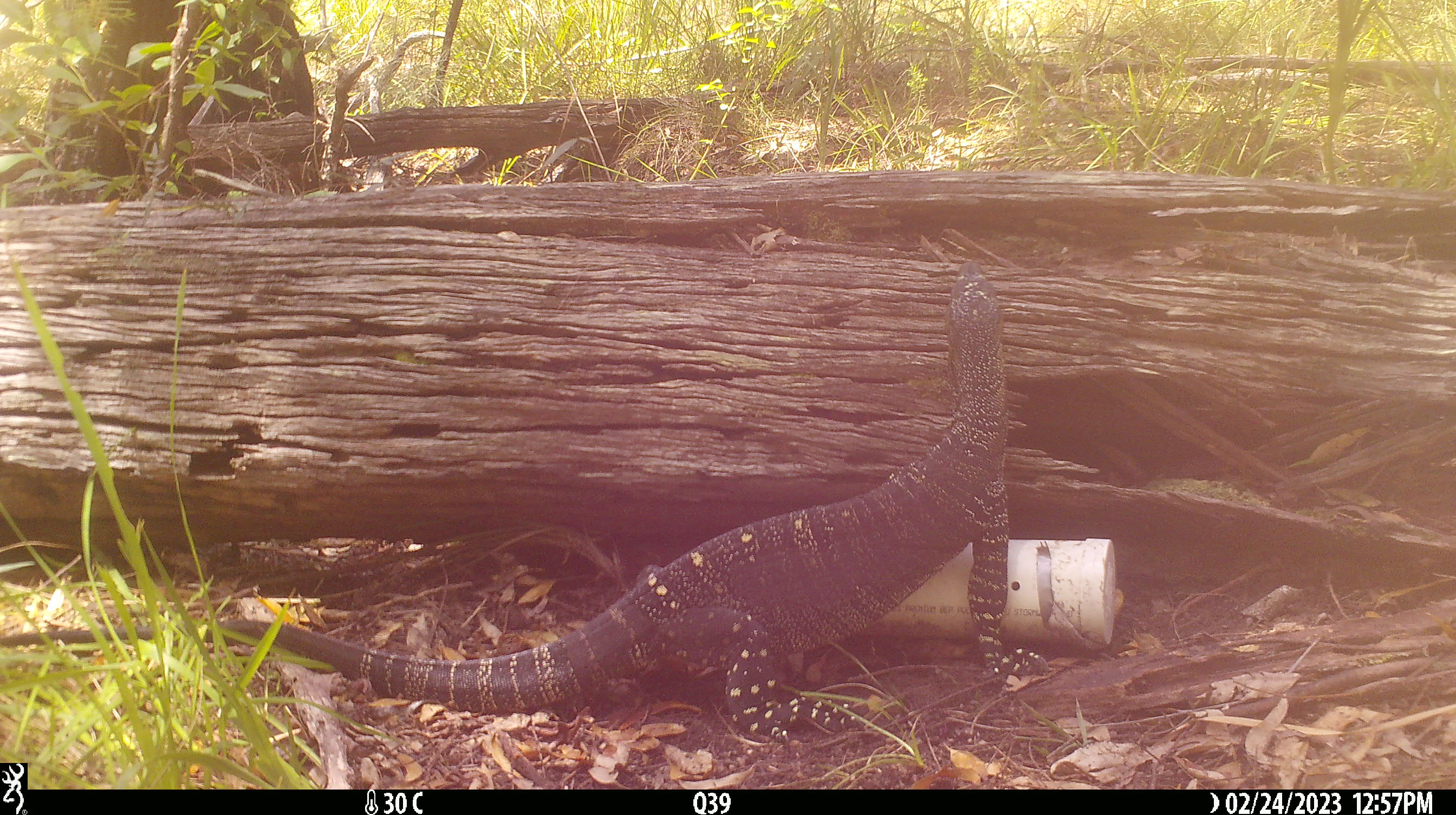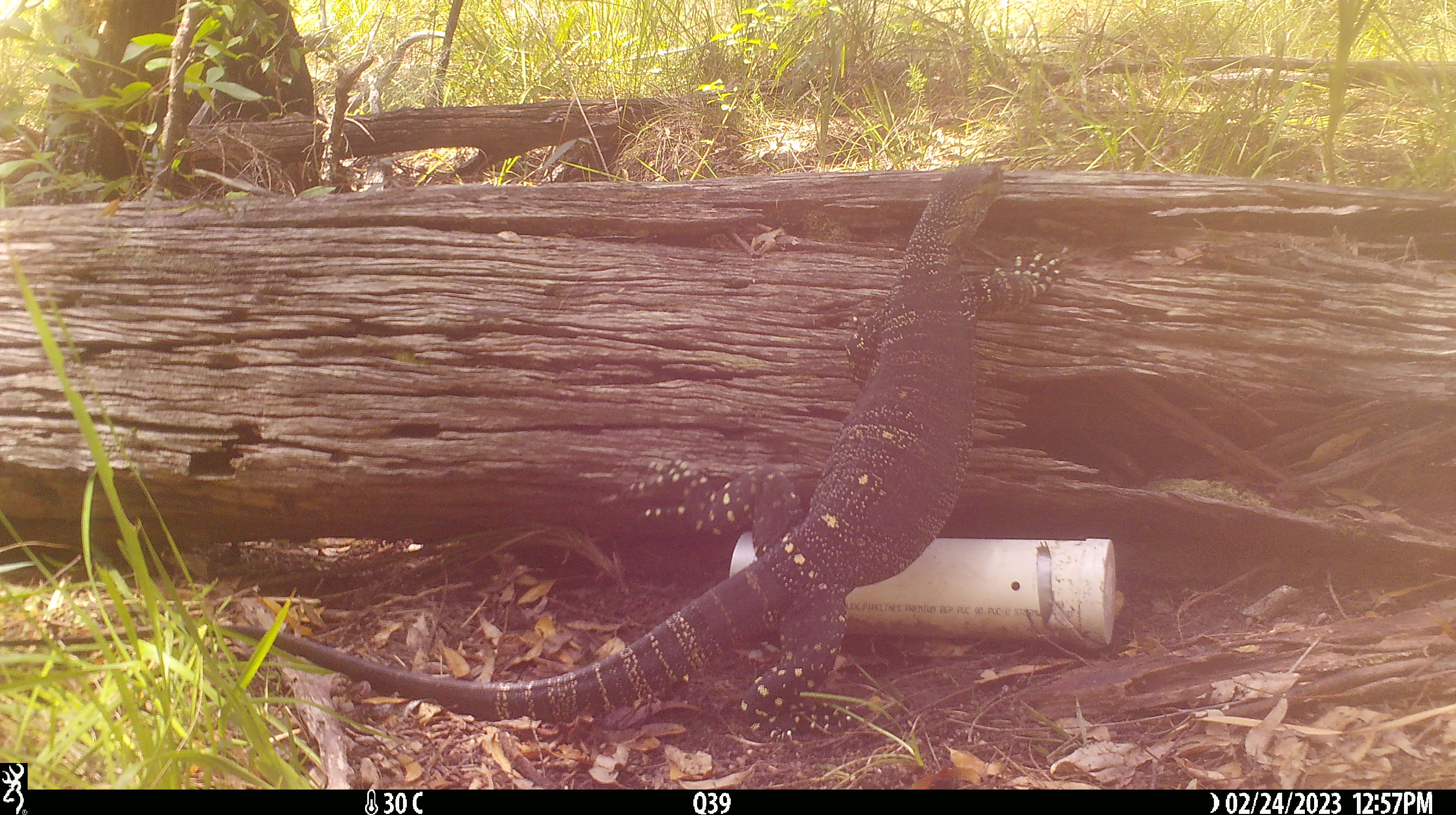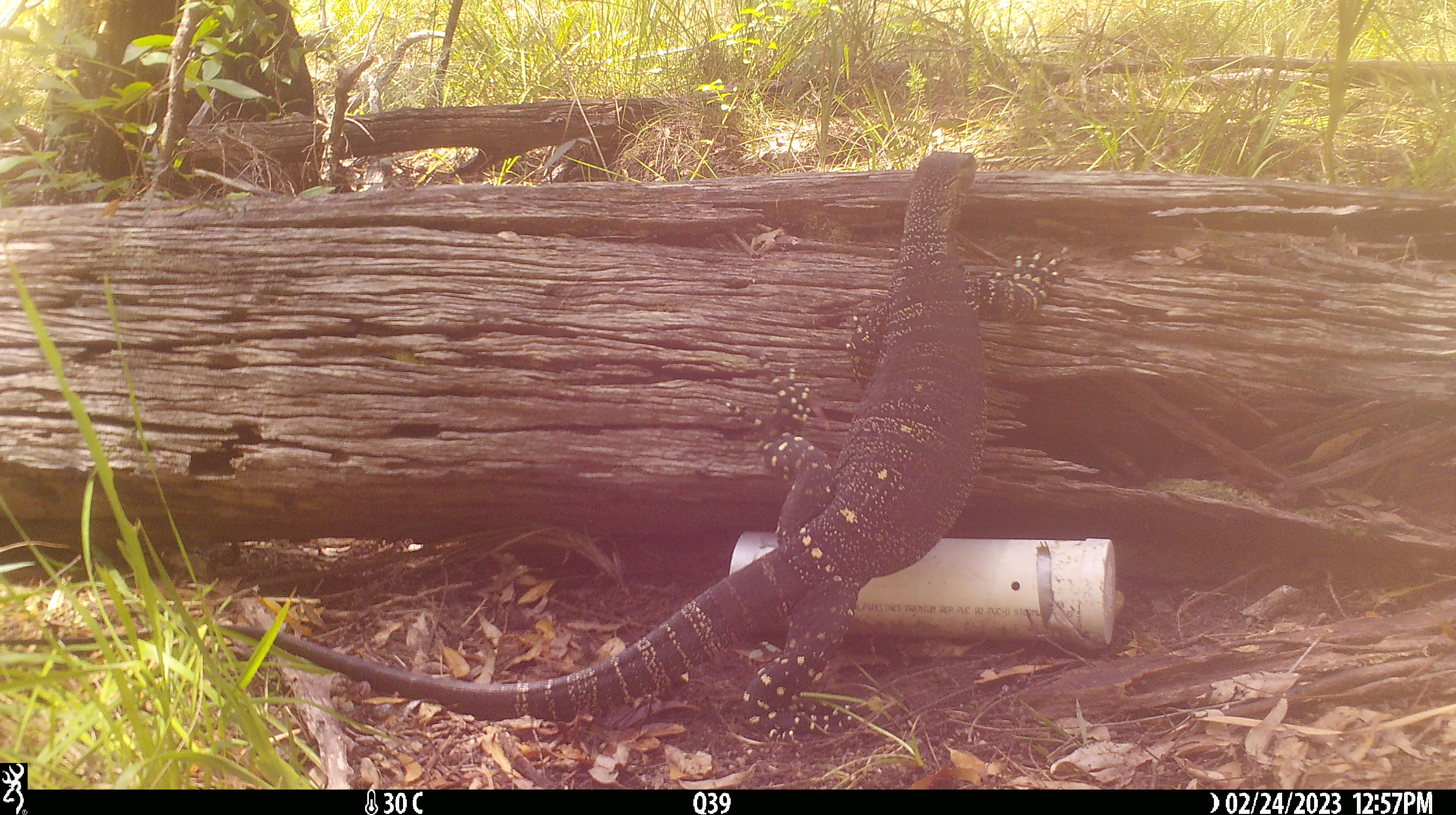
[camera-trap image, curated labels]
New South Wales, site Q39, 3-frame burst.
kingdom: Animalia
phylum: Chordata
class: Reptilia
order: Squamata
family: Varanidae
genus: Varanus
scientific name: Varanus varius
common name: lace monitor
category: goanna